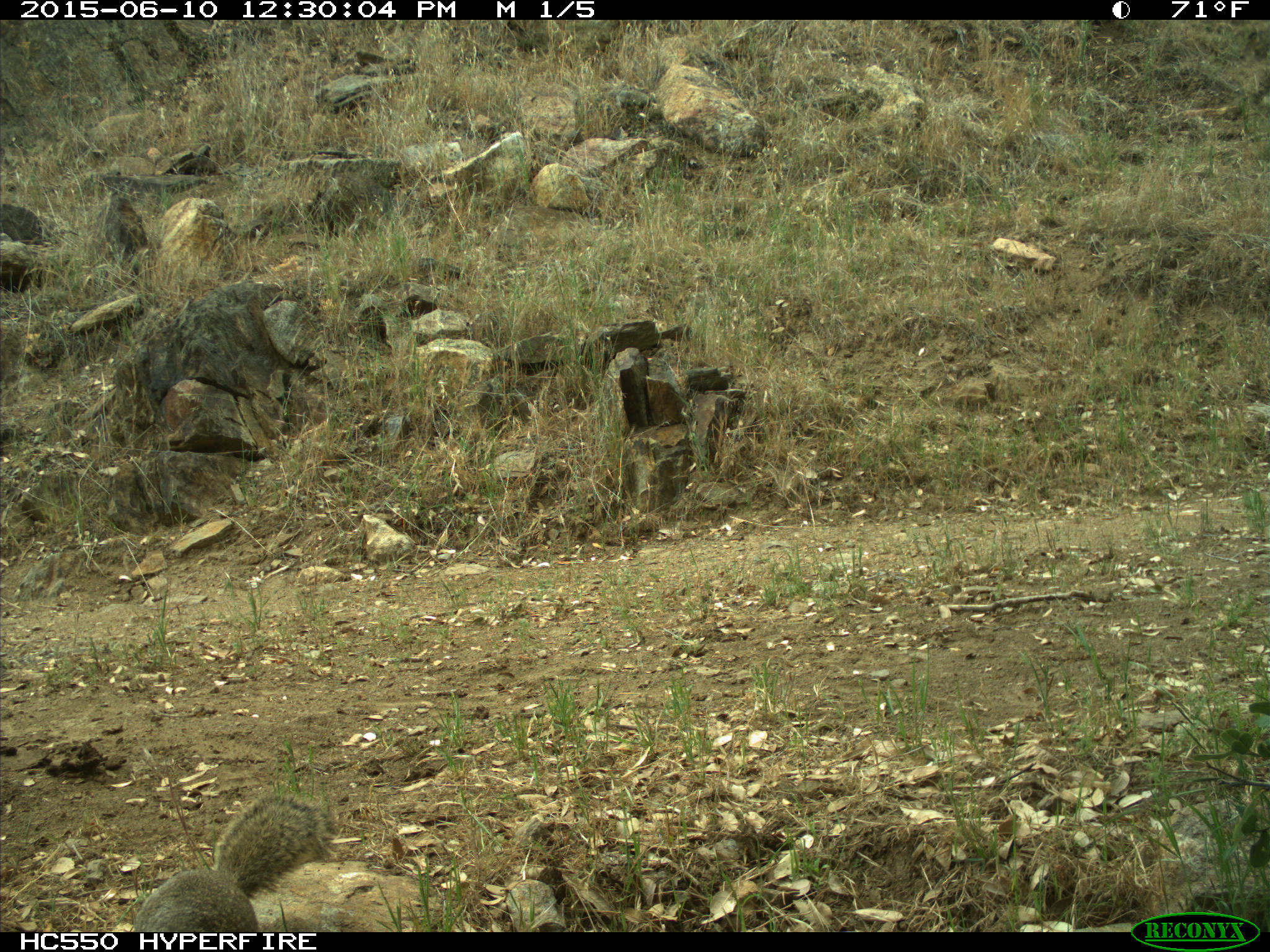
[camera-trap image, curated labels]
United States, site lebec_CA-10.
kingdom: Animalia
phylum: Chordata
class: Mammalia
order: Rodentia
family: Sciuridae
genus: Otospermophilus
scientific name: Otospermophilus beecheyi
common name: california ground squirrel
Otospermophilus beecheyi (california ground squirrel).